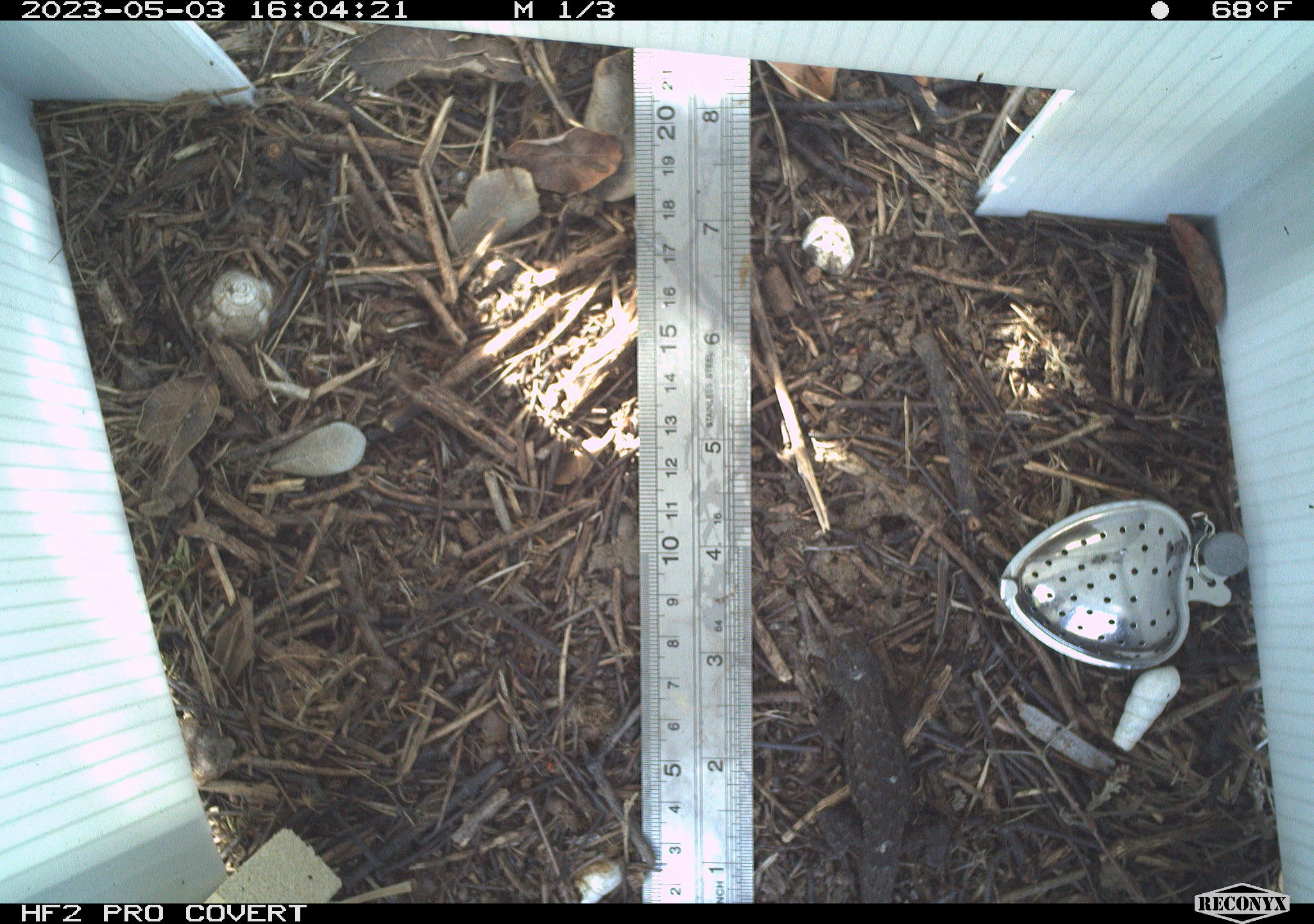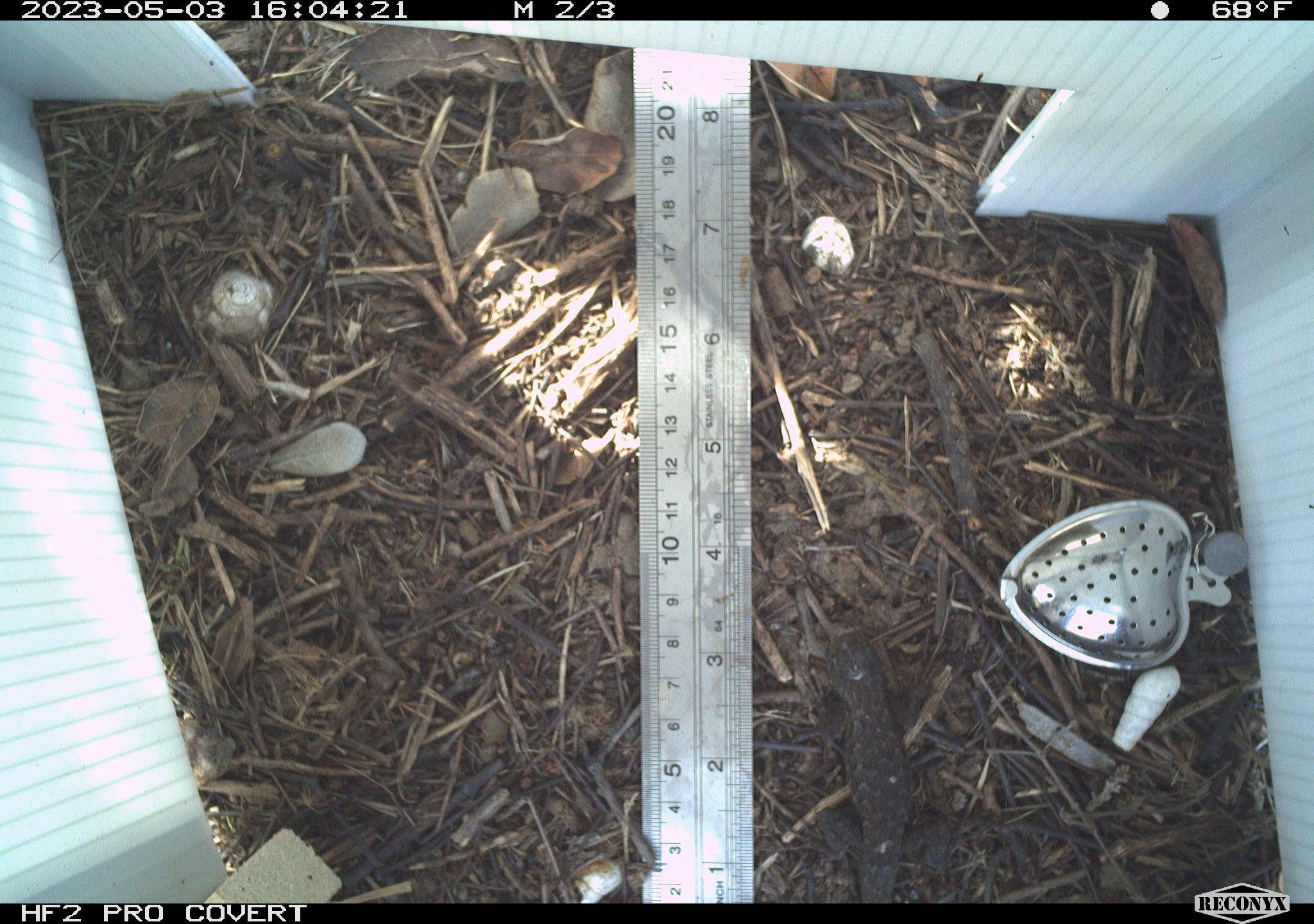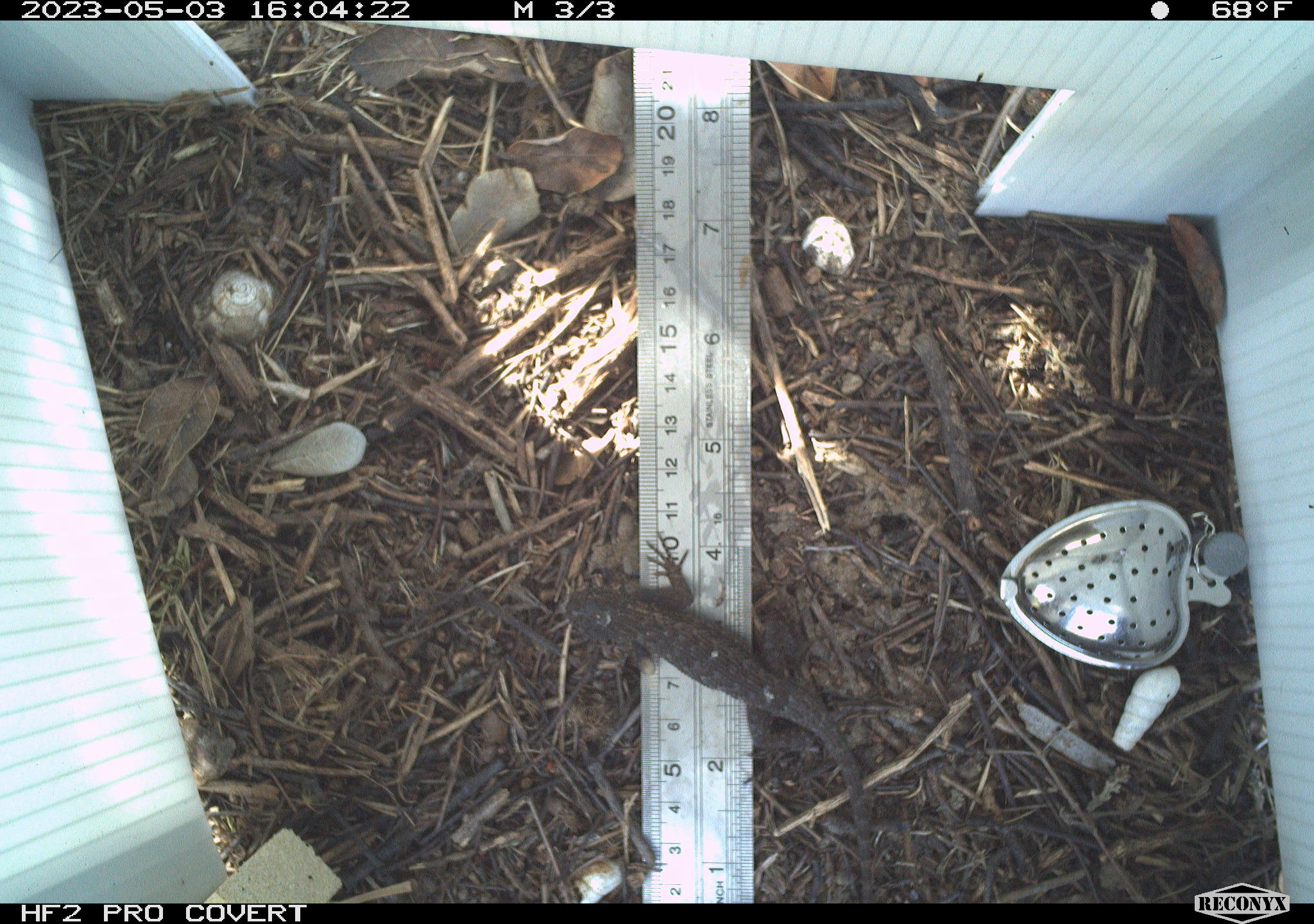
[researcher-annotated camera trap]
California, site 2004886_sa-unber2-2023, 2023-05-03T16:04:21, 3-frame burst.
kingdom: Animalia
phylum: Chordata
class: Reptilia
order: Squamata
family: Phrynosomatidae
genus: Sceloporus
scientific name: Sceloporus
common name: spiny lizards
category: sceloporus species